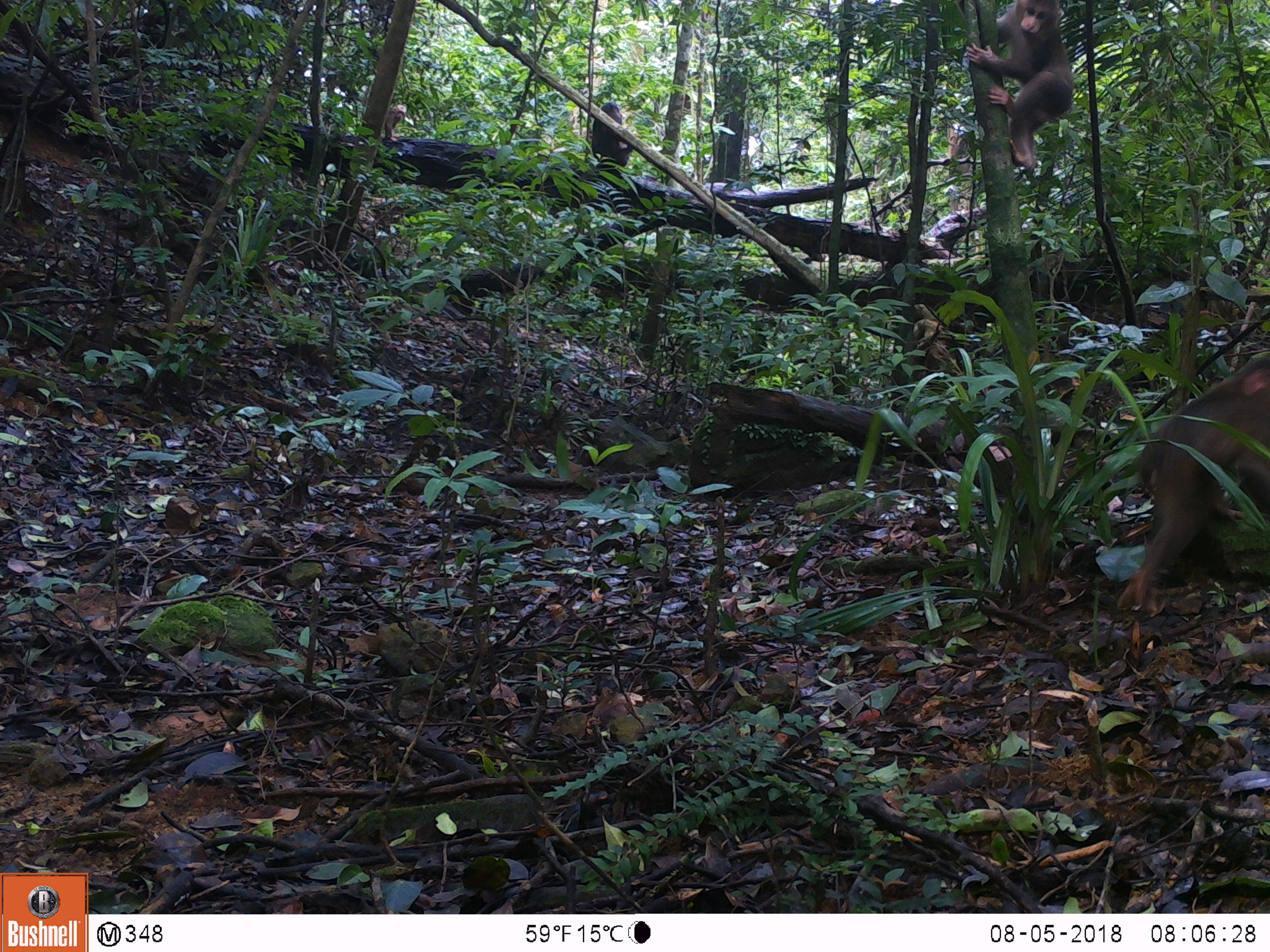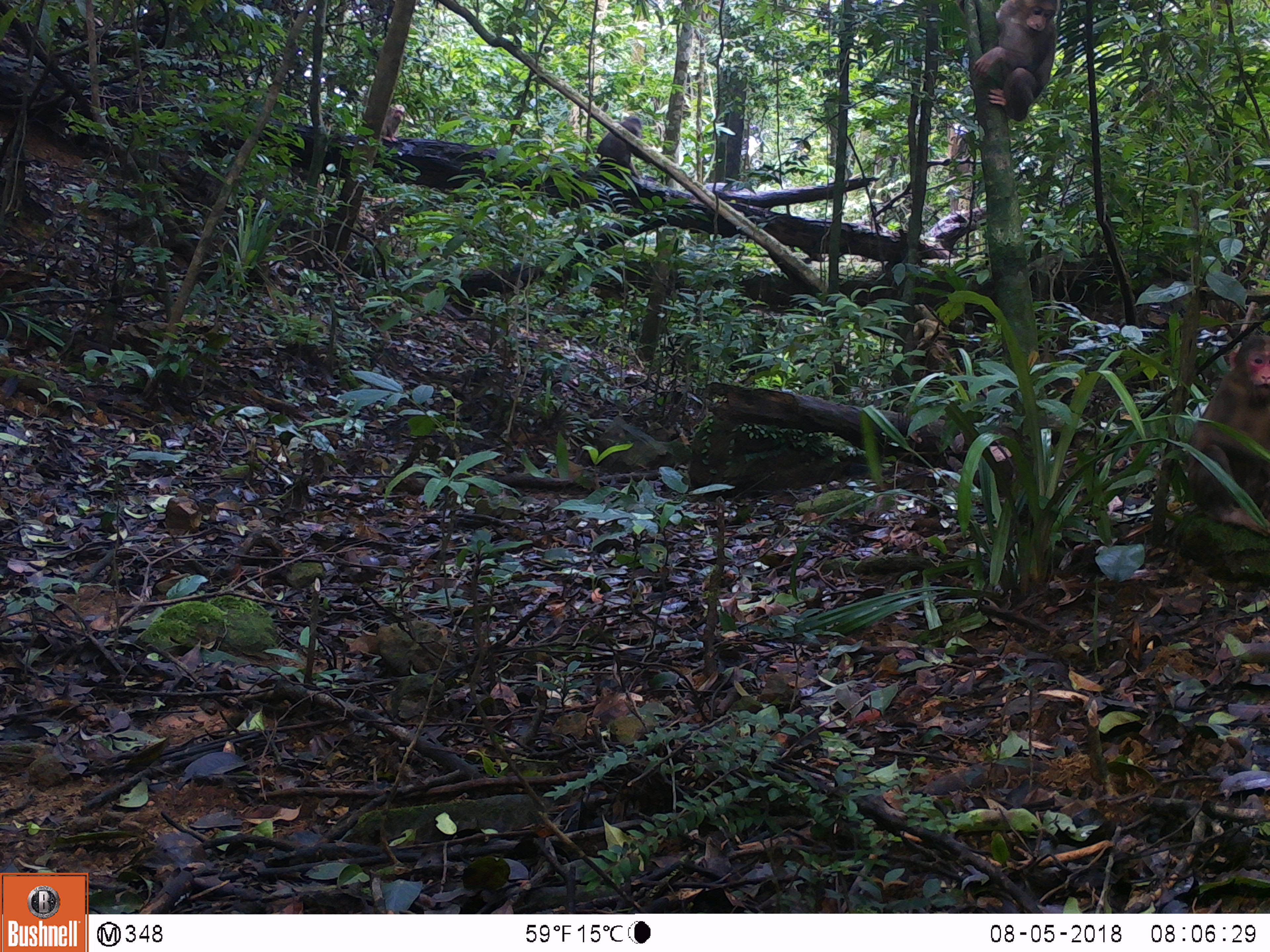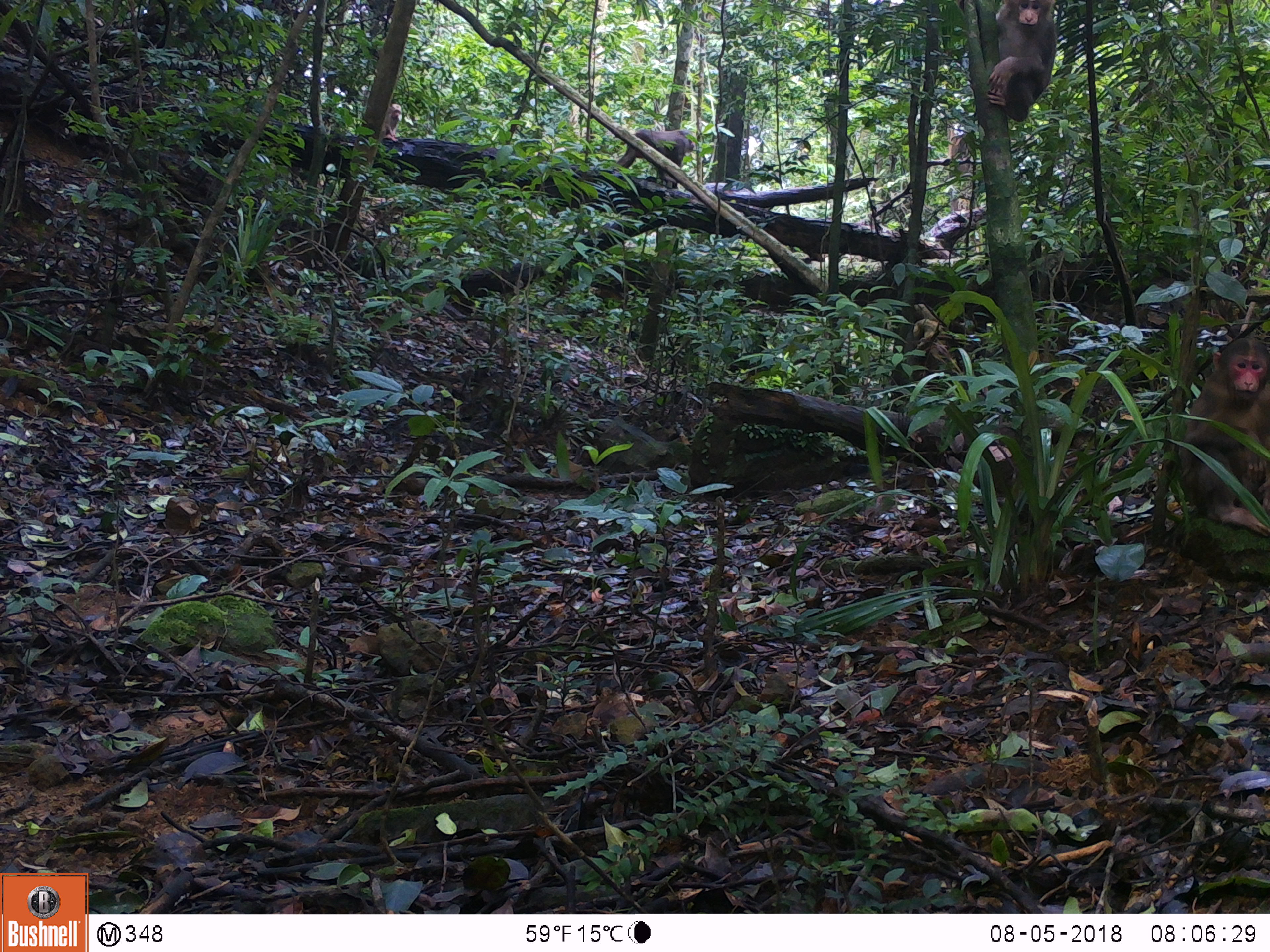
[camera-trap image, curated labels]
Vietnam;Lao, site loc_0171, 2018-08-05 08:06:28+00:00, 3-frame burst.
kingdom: Animalia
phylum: Chordata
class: Mammalia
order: Primates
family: Cercopithecidae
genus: Macaca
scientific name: Macaca arctoides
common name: stump-tailed macaque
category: stump tailed macaque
Stump tailed macaque (stump-tailed macaque) (Macaca arctoides). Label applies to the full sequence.